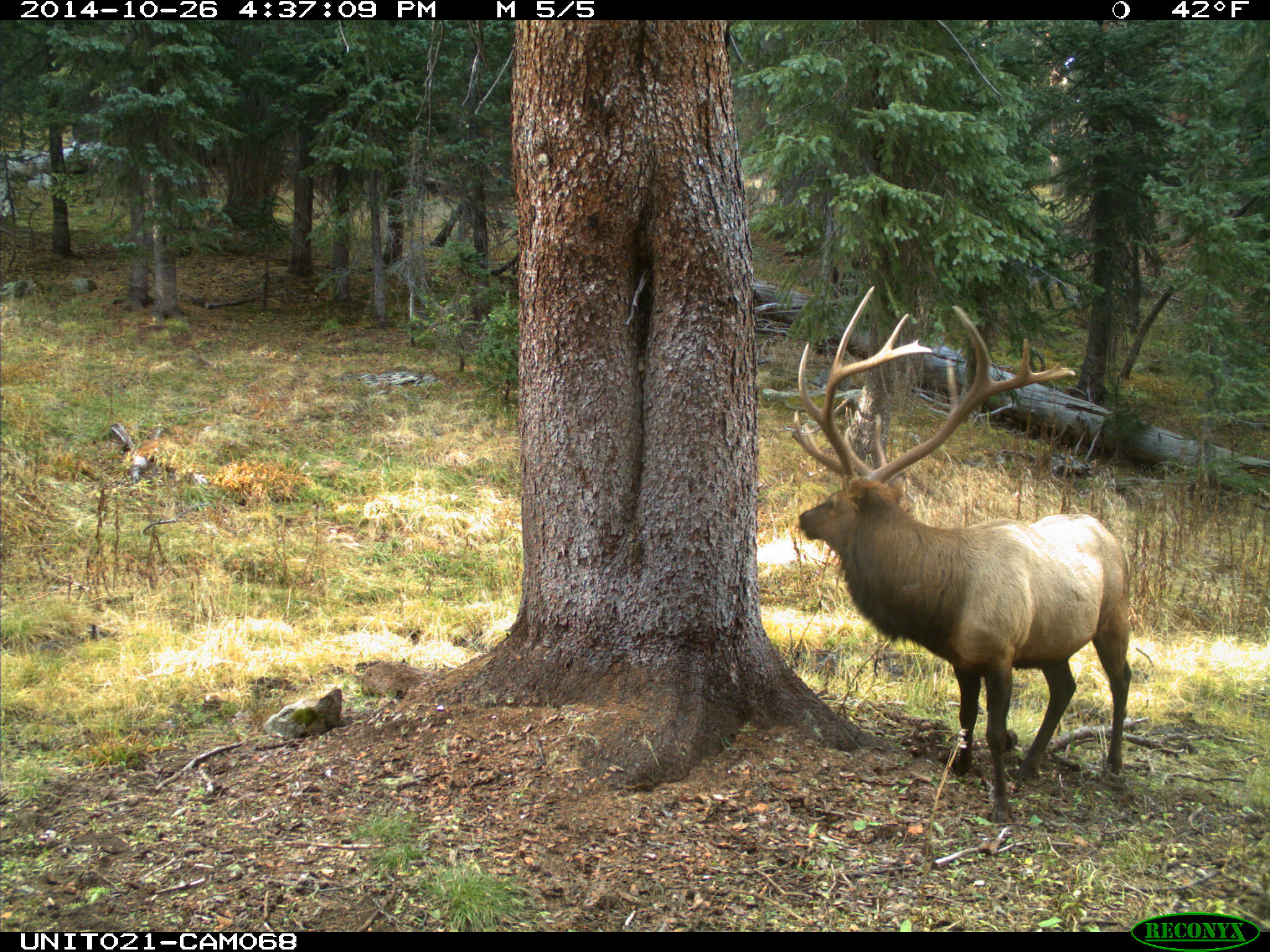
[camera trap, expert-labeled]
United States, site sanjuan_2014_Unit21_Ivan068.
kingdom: Animalia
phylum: Chordata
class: Mammalia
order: Artiodactyla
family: Cervidae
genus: Cervus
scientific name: Cervus elaphus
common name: red deer